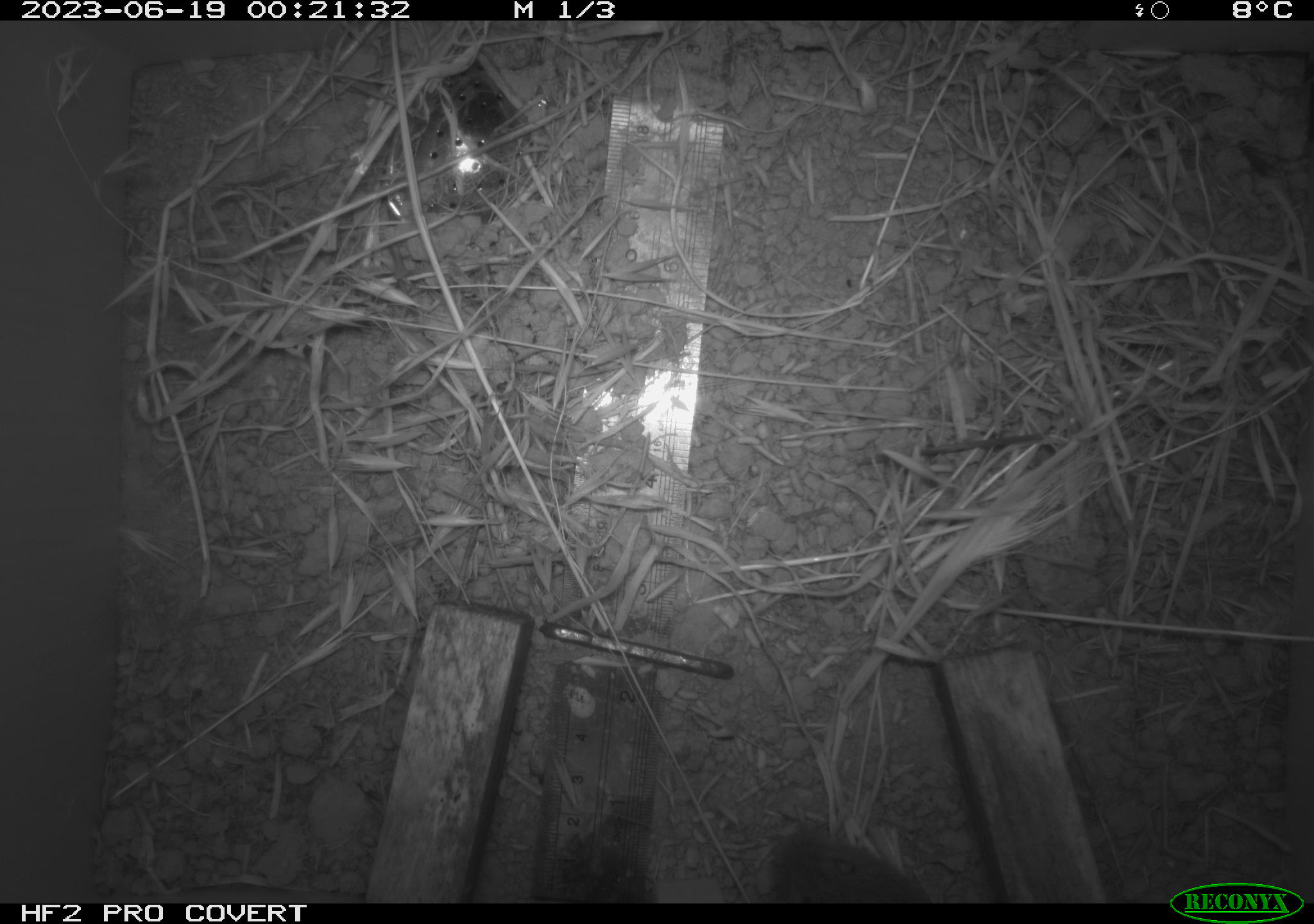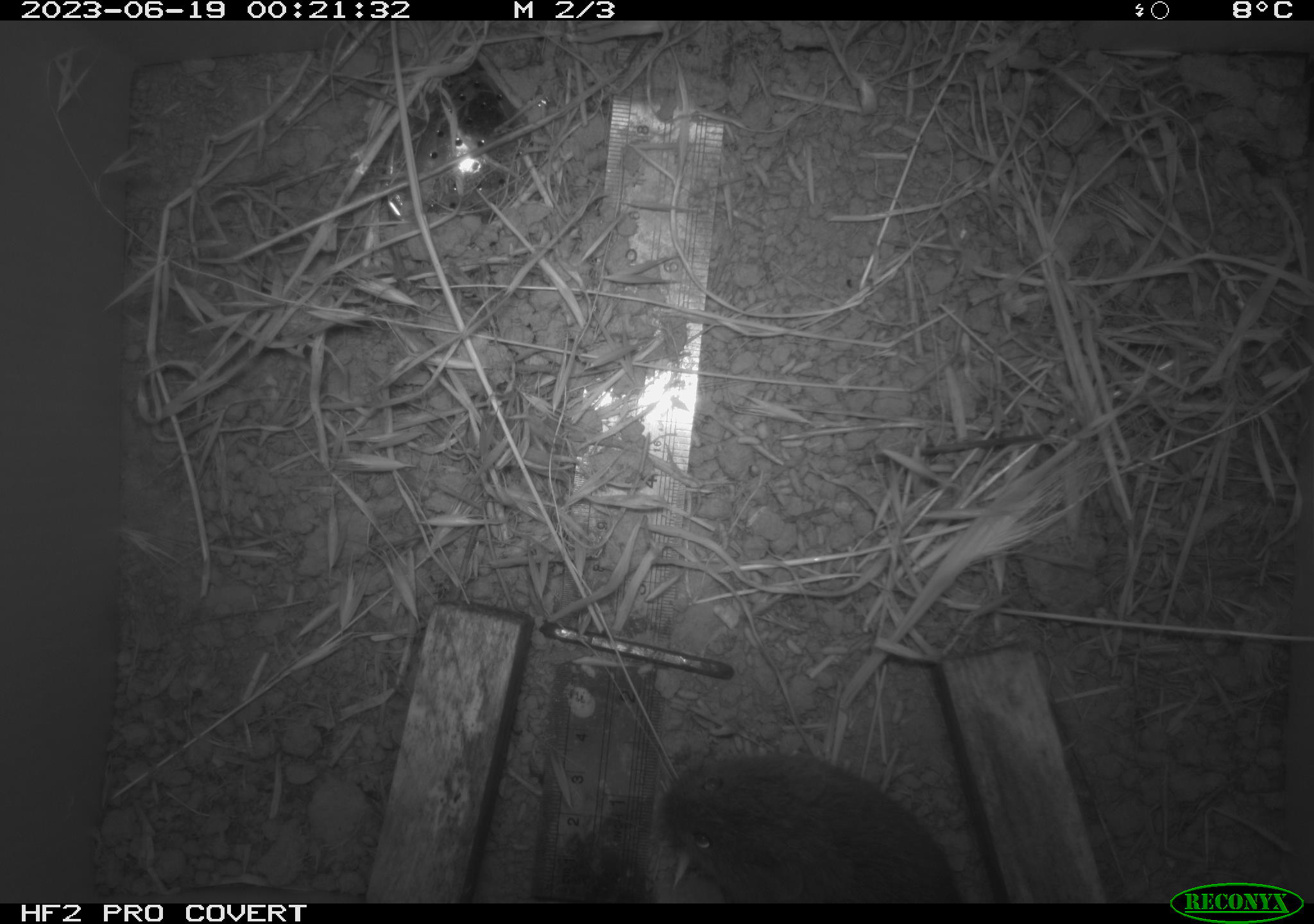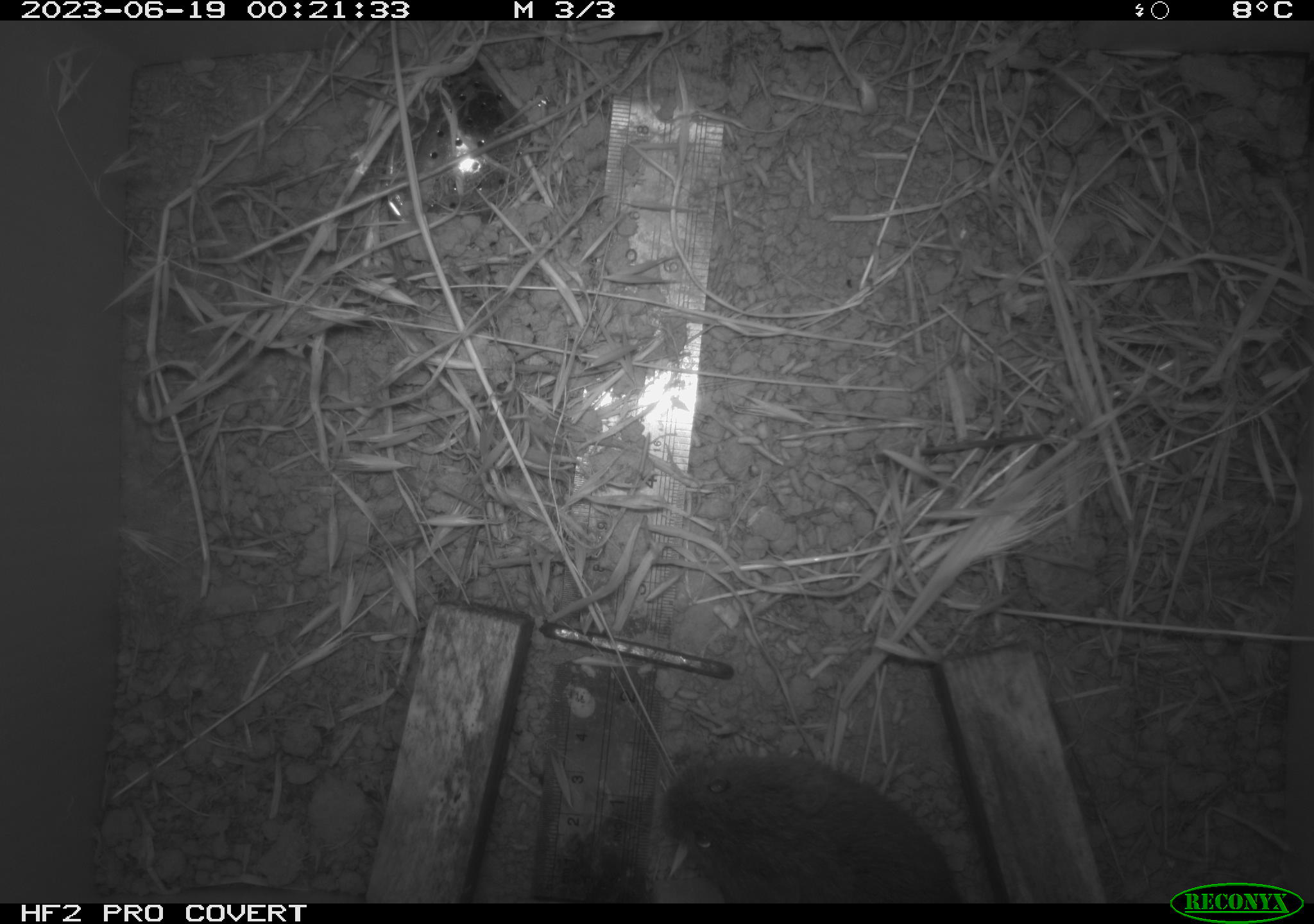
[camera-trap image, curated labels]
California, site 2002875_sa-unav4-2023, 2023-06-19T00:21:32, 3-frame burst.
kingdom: Animalia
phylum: Chordata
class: Mammalia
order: Rodentia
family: Cricetidae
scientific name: Arvicolinae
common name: voles, lemmings, and muskrats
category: arvicolinae subfamily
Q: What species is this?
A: Arvicolinae subfamily (voles, lemmings, and muskrats) (Arvicolinae).